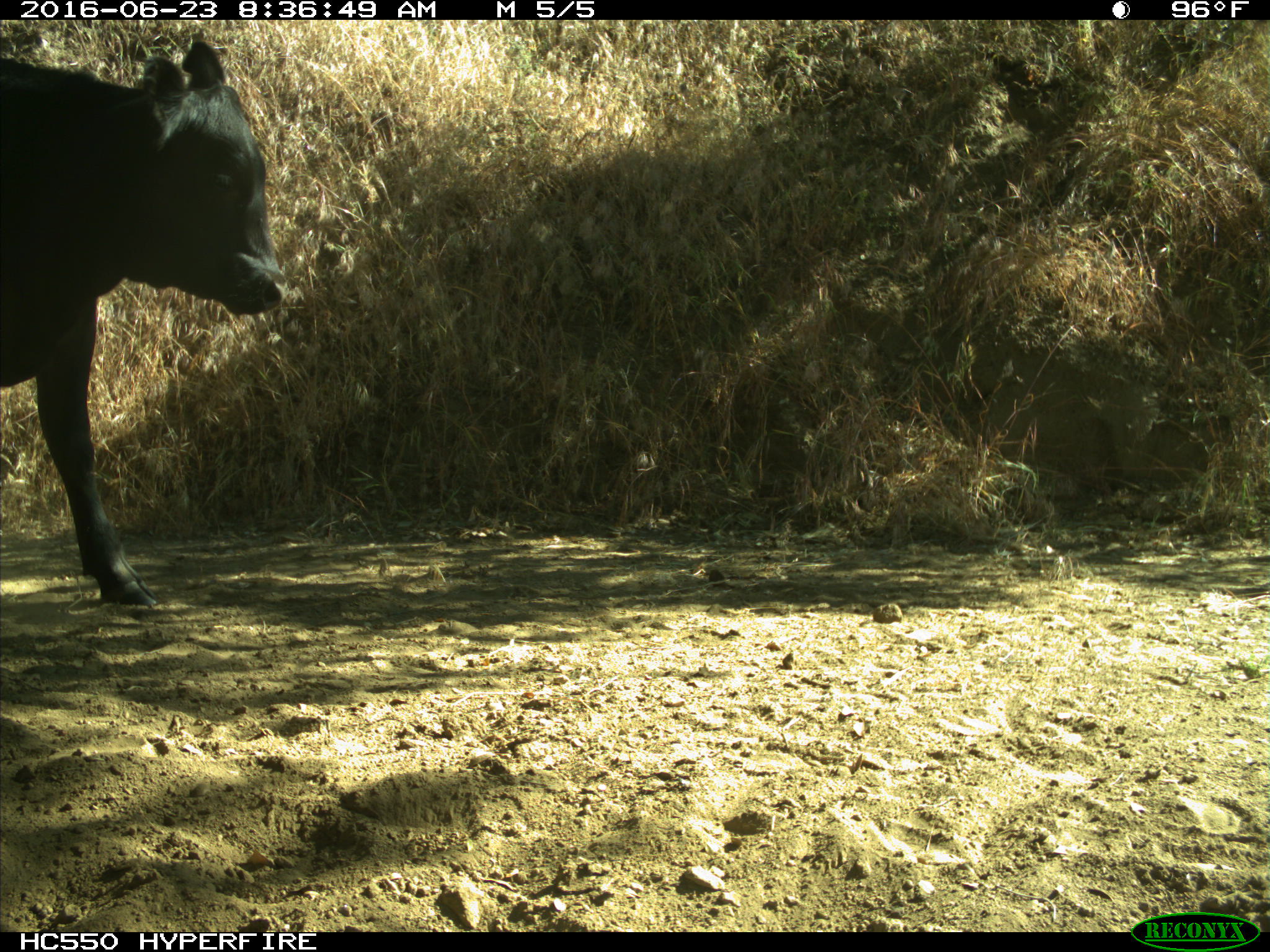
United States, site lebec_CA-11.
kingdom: Animalia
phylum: Chordata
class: Mammalia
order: Artiodactyla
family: Bovidae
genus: Bos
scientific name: Bos taurus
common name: domestic cow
Bos taurus (domestic cow).